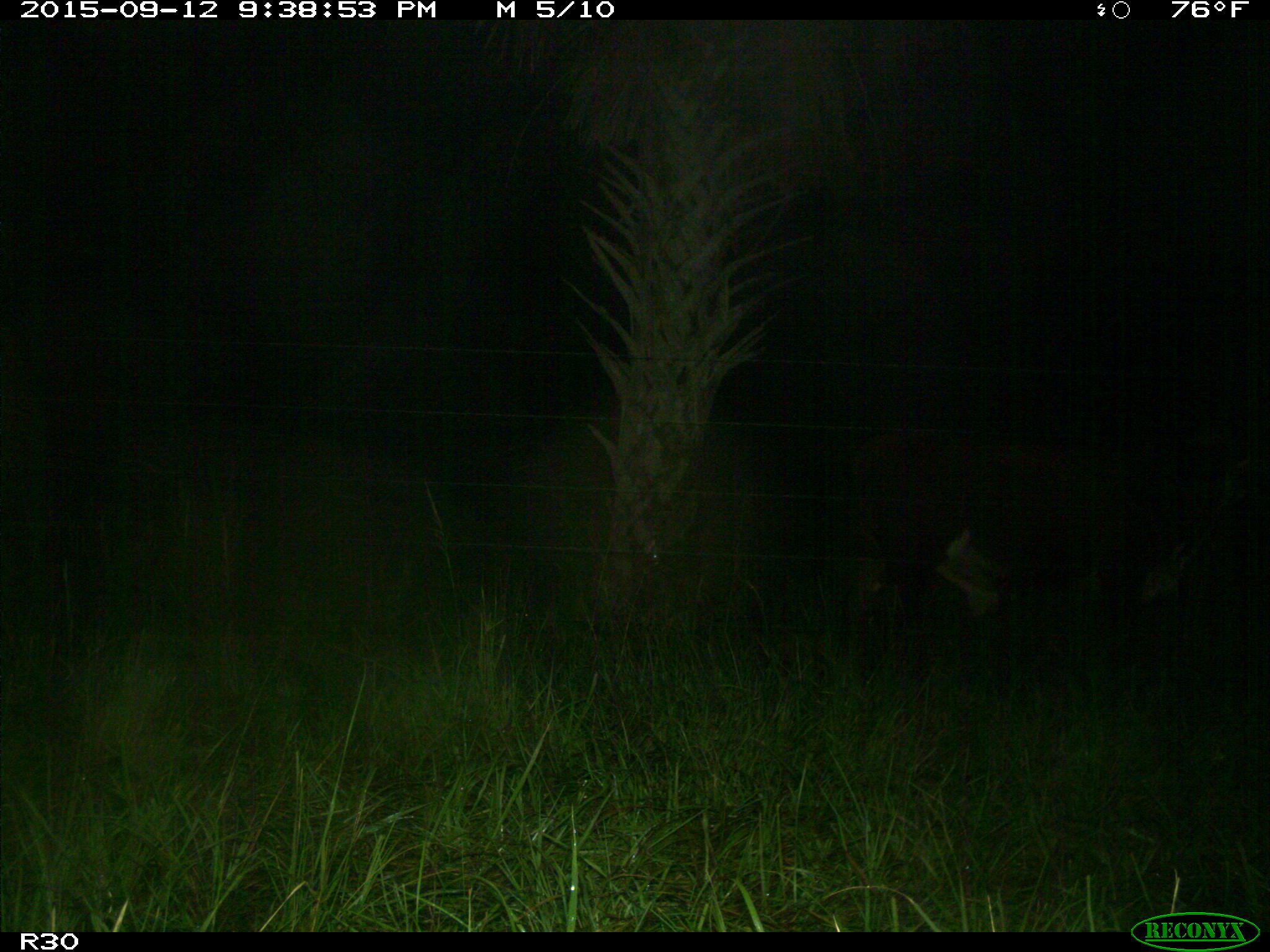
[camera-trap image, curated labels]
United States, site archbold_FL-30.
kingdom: Animalia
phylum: Chordata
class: Mammalia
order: Artiodactyla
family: Bovidae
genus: Bos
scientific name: Bos taurus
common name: domestic cow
Bos taurus (domestic cow).